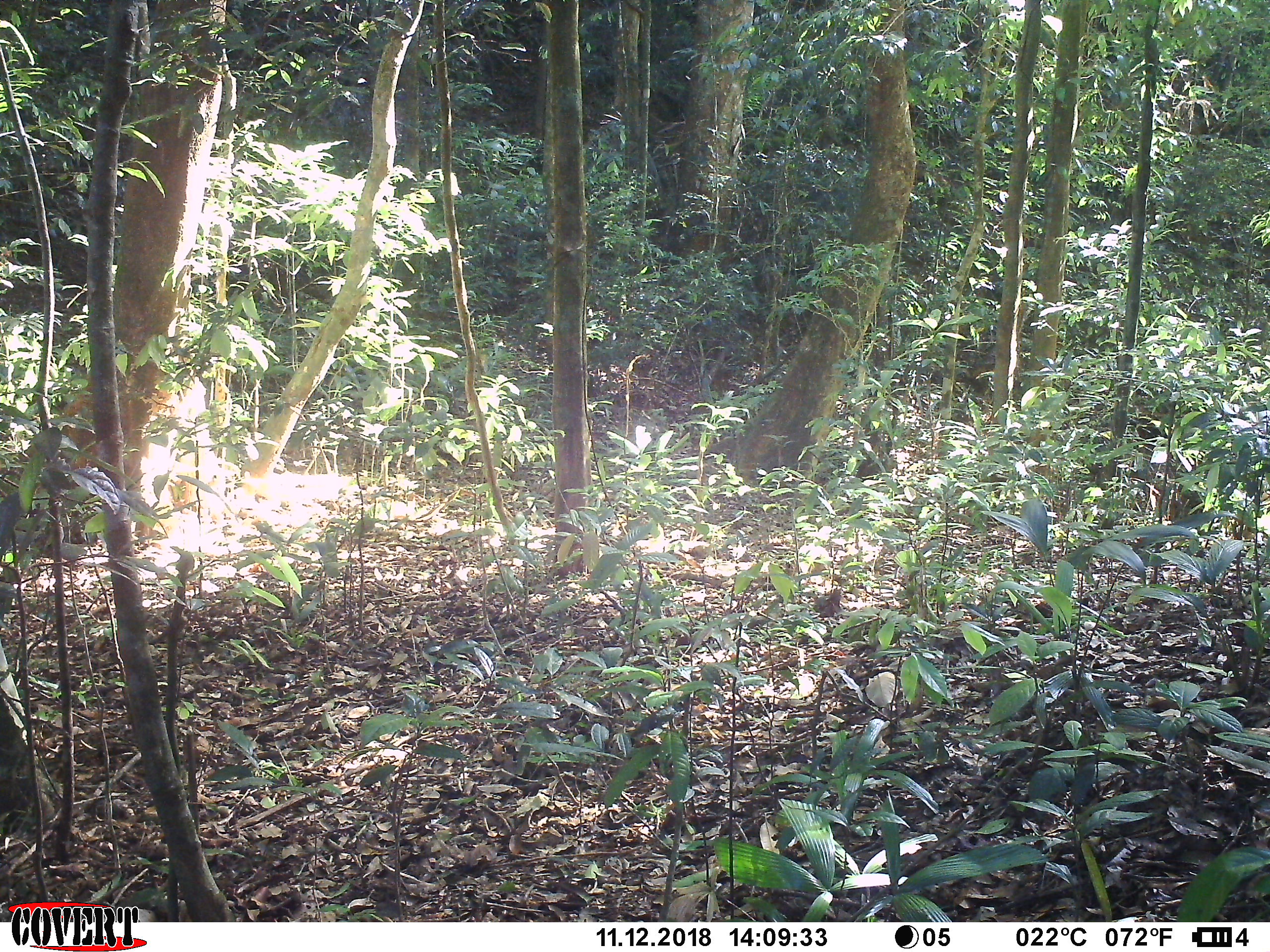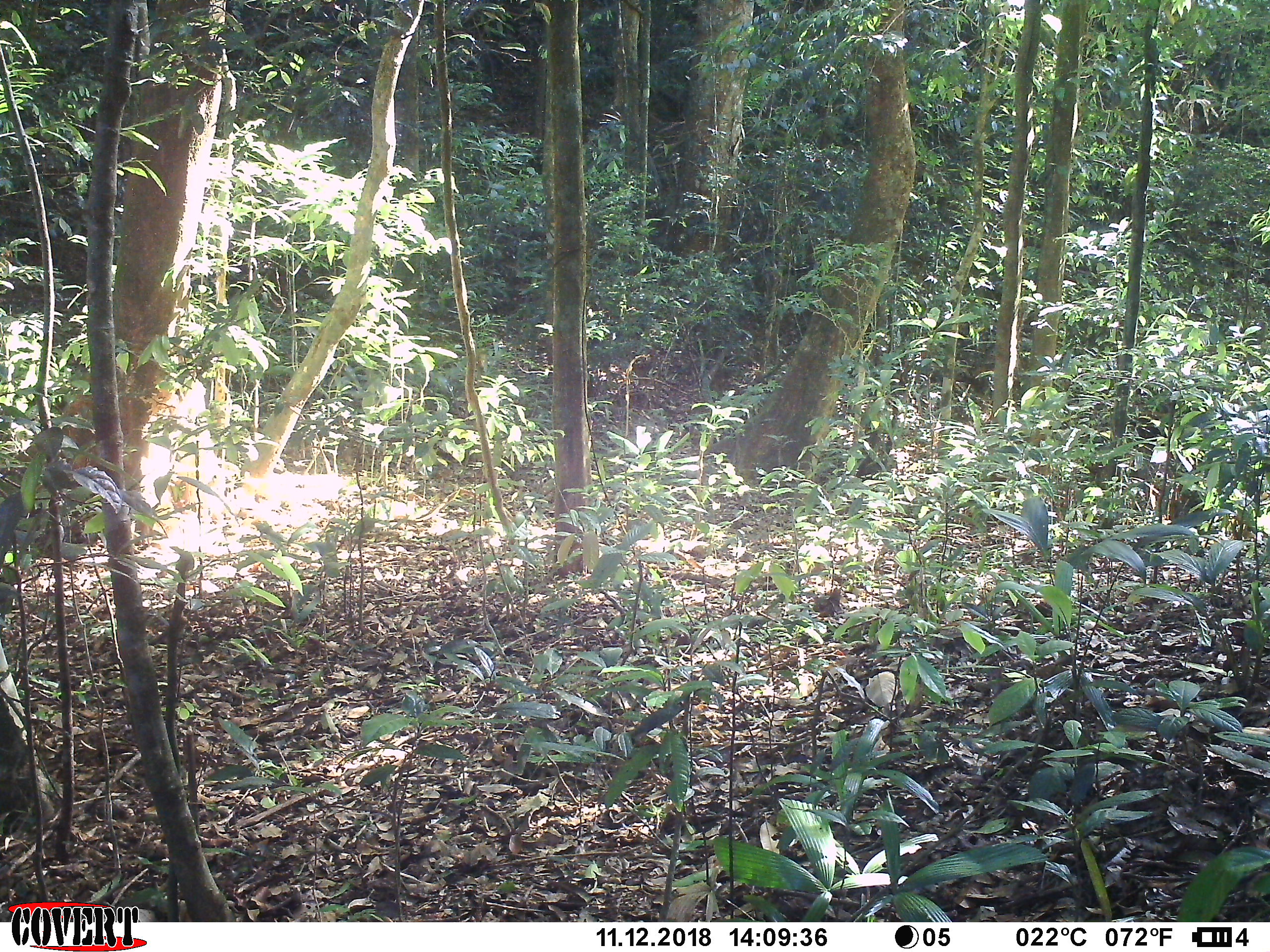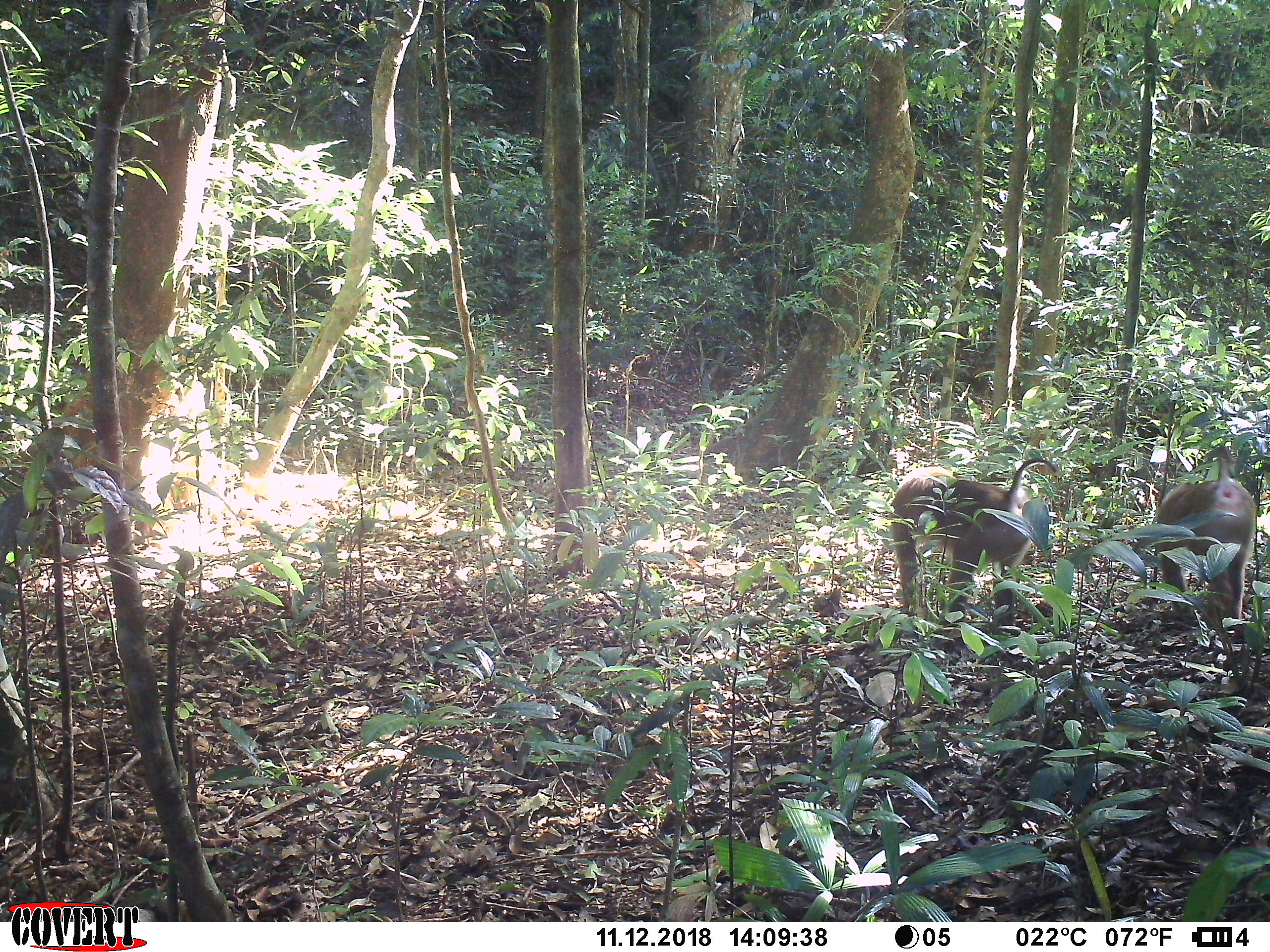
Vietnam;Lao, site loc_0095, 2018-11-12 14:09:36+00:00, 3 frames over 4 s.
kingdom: Animalia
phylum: Chordata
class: Mammalia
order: Primates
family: Cercopithecidae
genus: Macaca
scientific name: Macaca nemestrina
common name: pig-tailed macaque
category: pig tailed macaque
Pig tailed macaque (pig-tailed macaque) (Macaca nemestrina). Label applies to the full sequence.